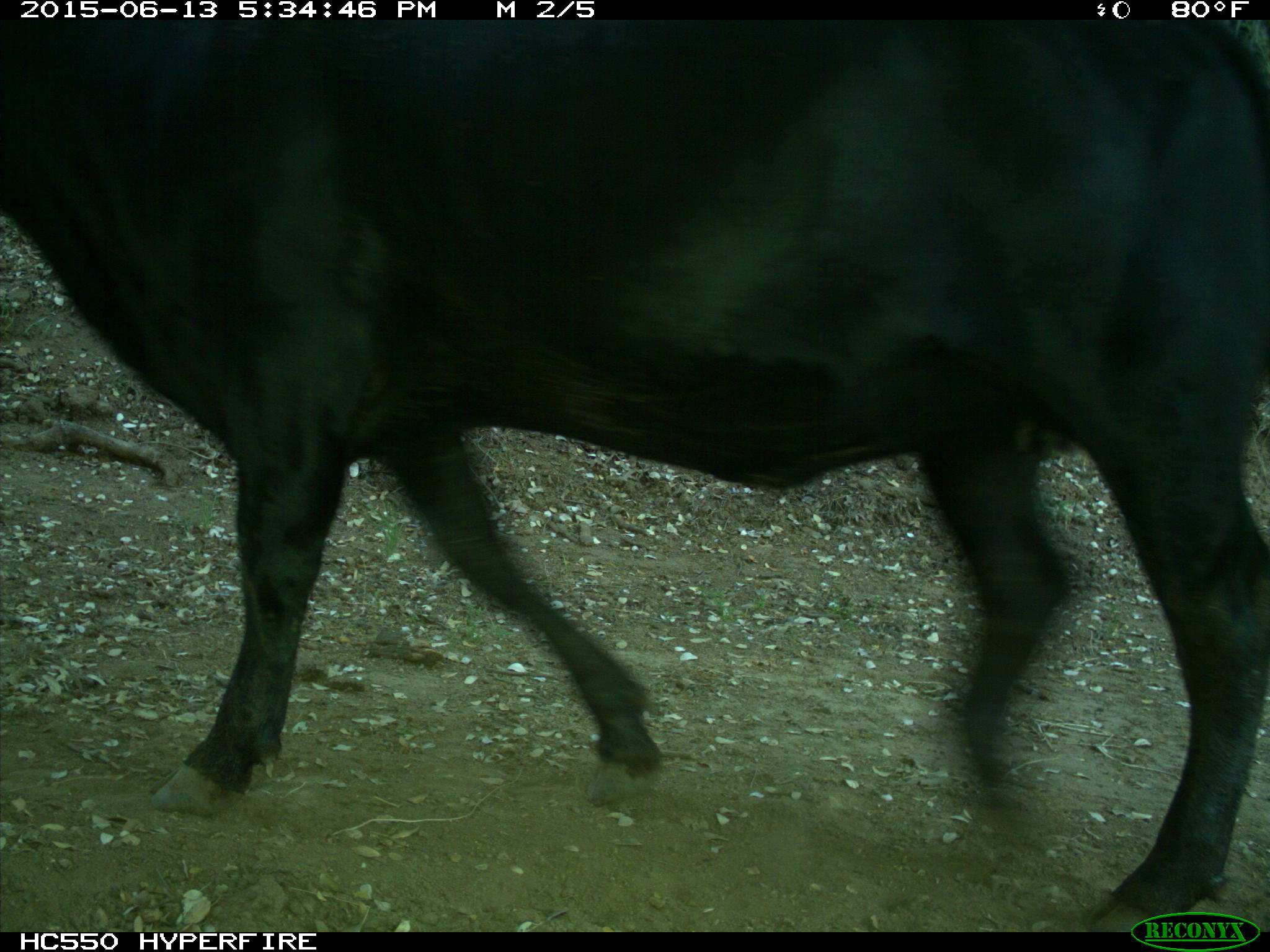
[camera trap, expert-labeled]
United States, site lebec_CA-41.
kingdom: Animalia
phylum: Chordata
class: Mammalia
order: Artiodactyla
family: Bovidae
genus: Bos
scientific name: Bos taurus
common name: domestic cow